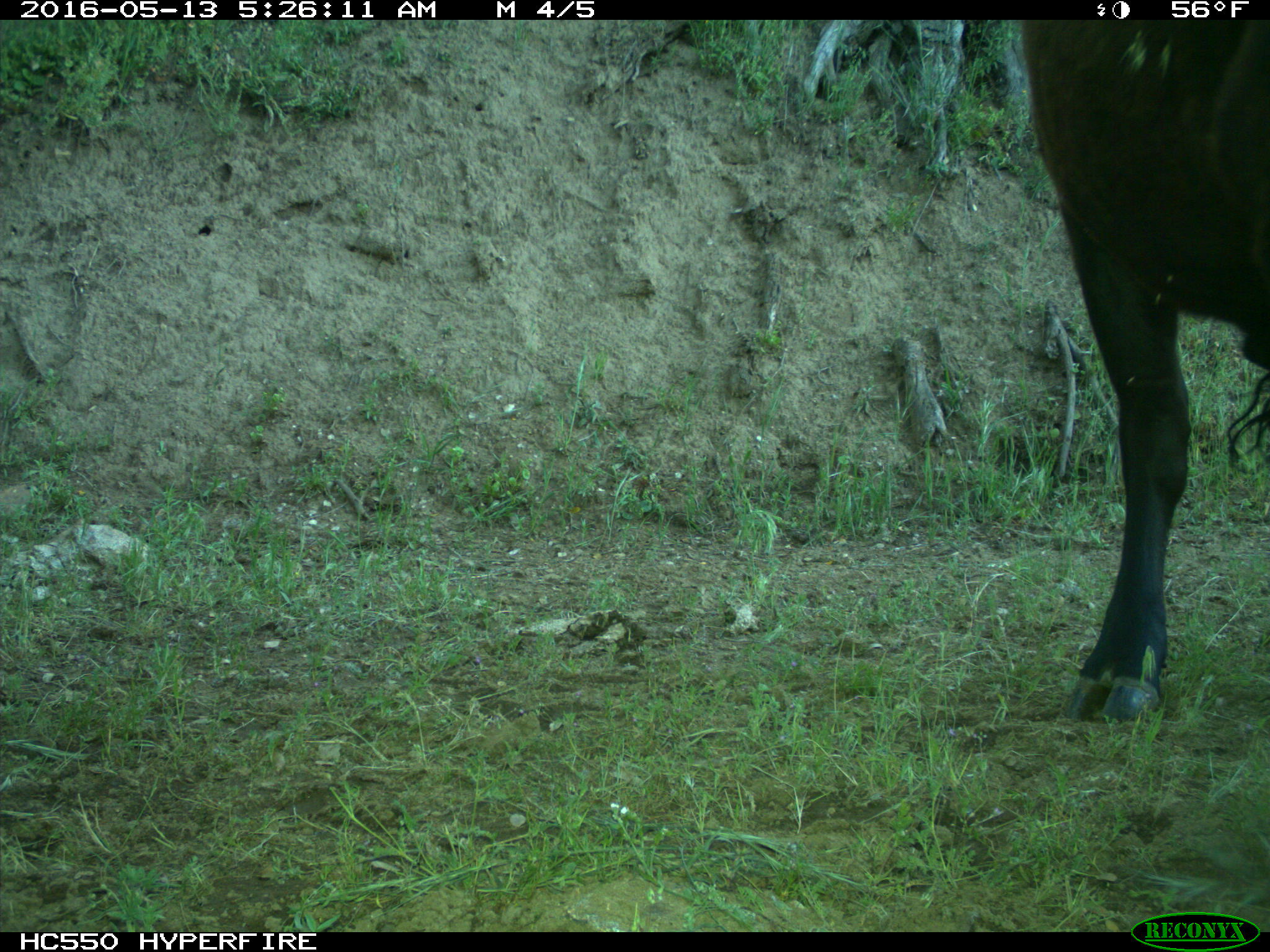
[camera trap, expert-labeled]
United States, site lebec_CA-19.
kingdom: Animalia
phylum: Chordata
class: Mammalia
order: Artiodactyla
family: Bovidae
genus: Bos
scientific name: Bos taurus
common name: domestic cow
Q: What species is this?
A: Bos taurus (domestic cow).